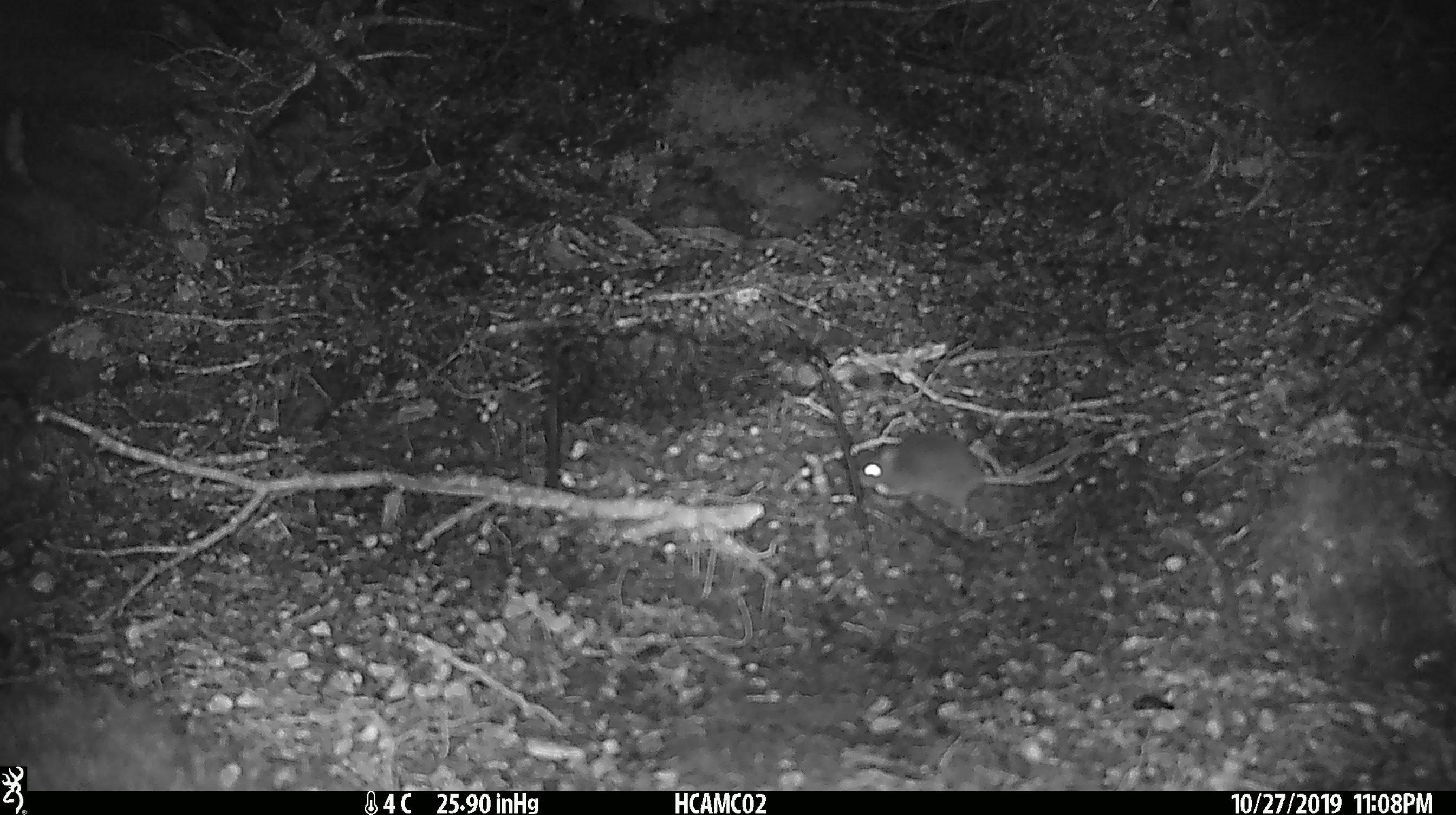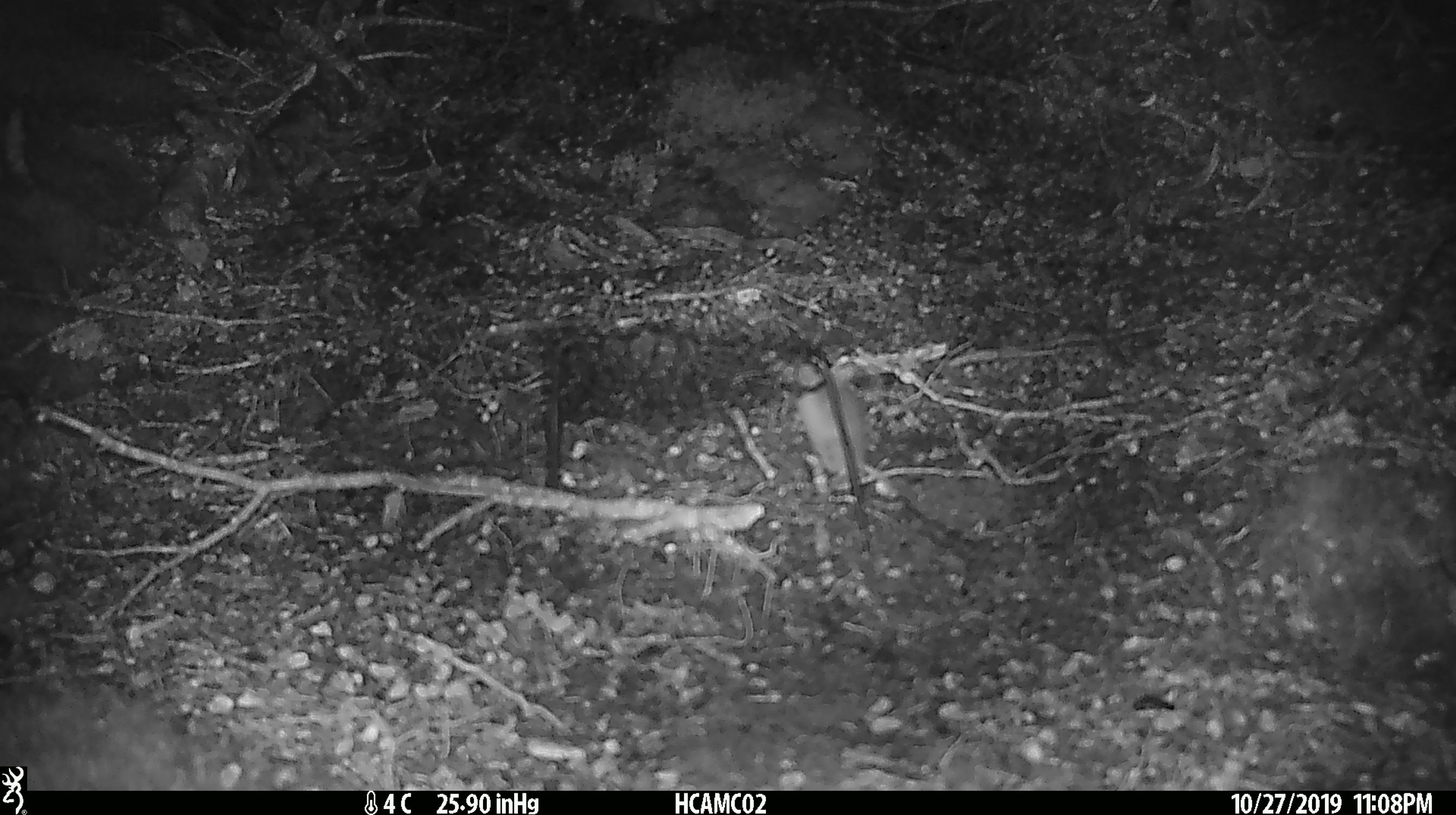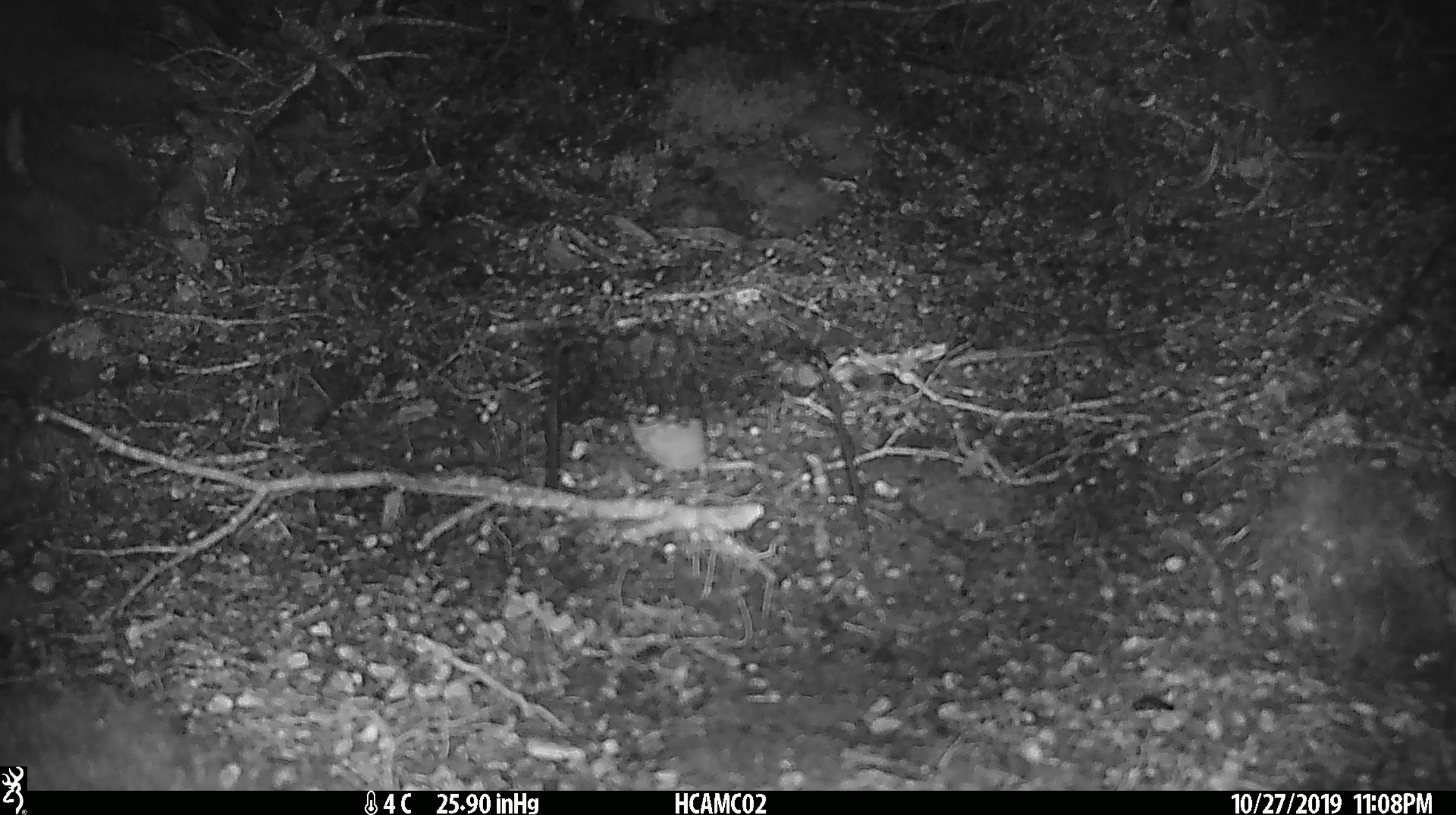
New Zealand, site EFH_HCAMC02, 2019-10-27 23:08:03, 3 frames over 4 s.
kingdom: Animalia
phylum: Chordata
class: Mammalia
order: Rodentia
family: Muridae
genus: Mus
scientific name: Mus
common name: mouse